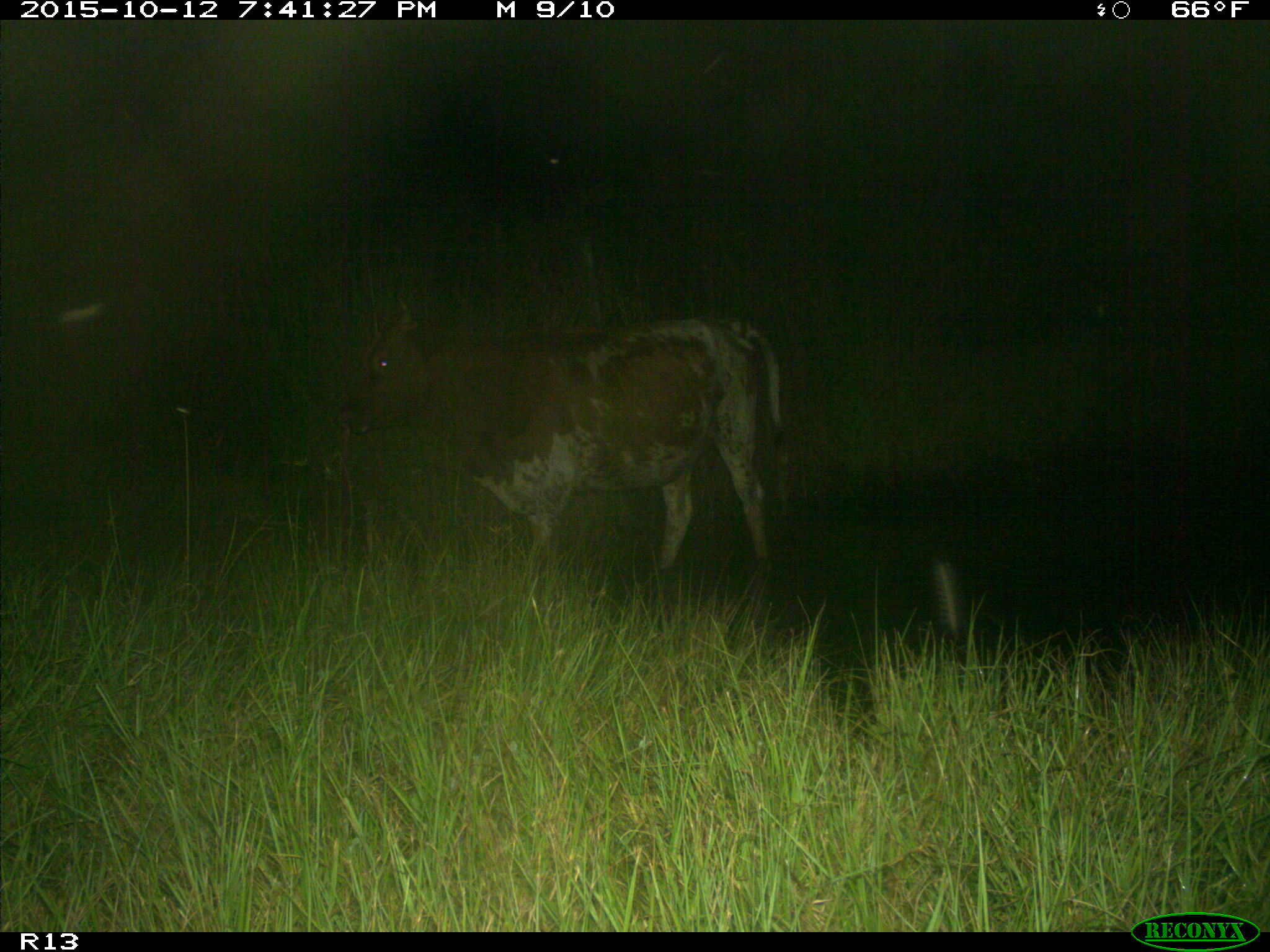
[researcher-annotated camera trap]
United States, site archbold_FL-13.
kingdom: Animalia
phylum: Chordata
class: Mammalia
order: Artiodactyla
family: Bovidae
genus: Bos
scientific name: Bos taurus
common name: domestic cow